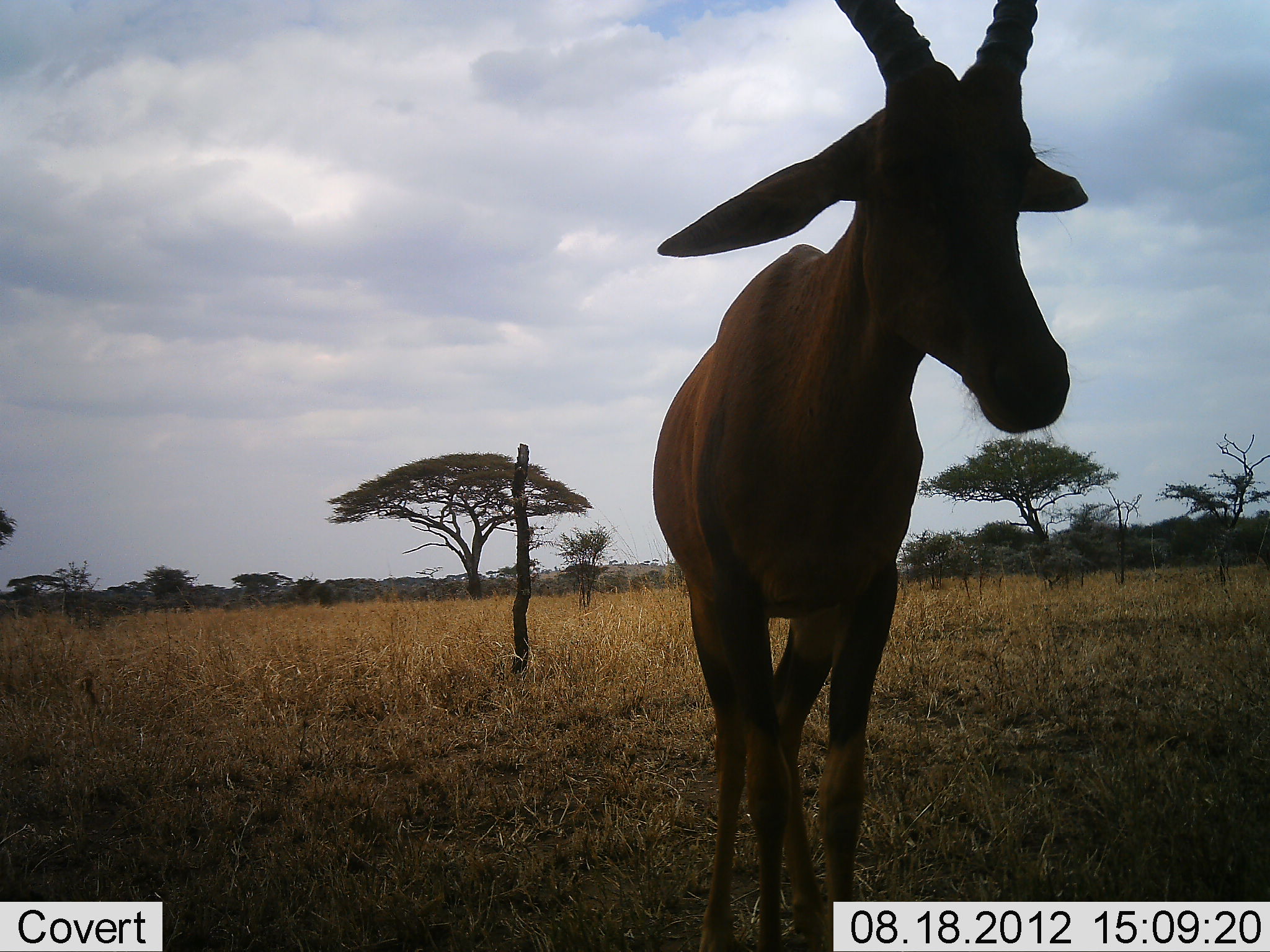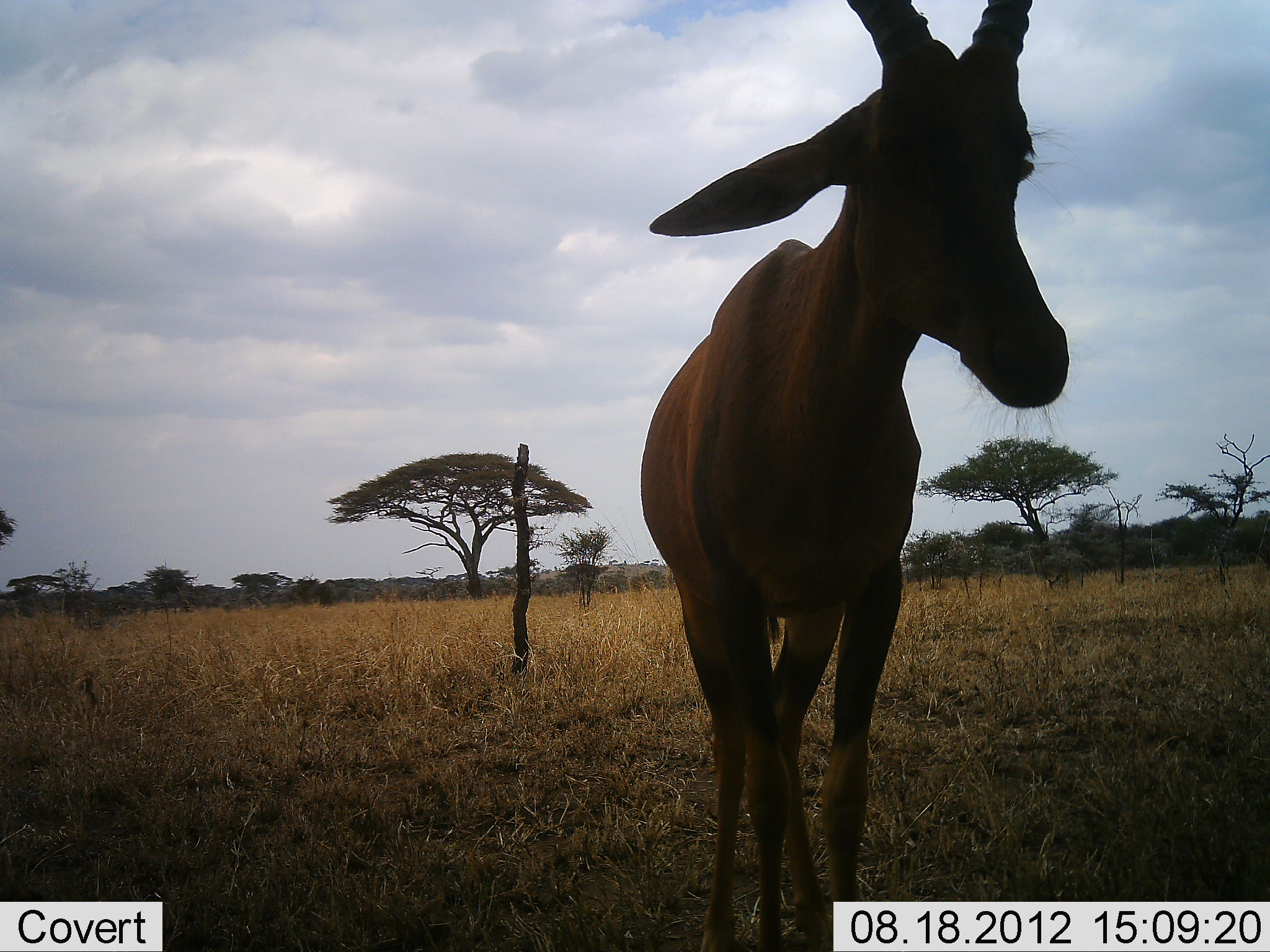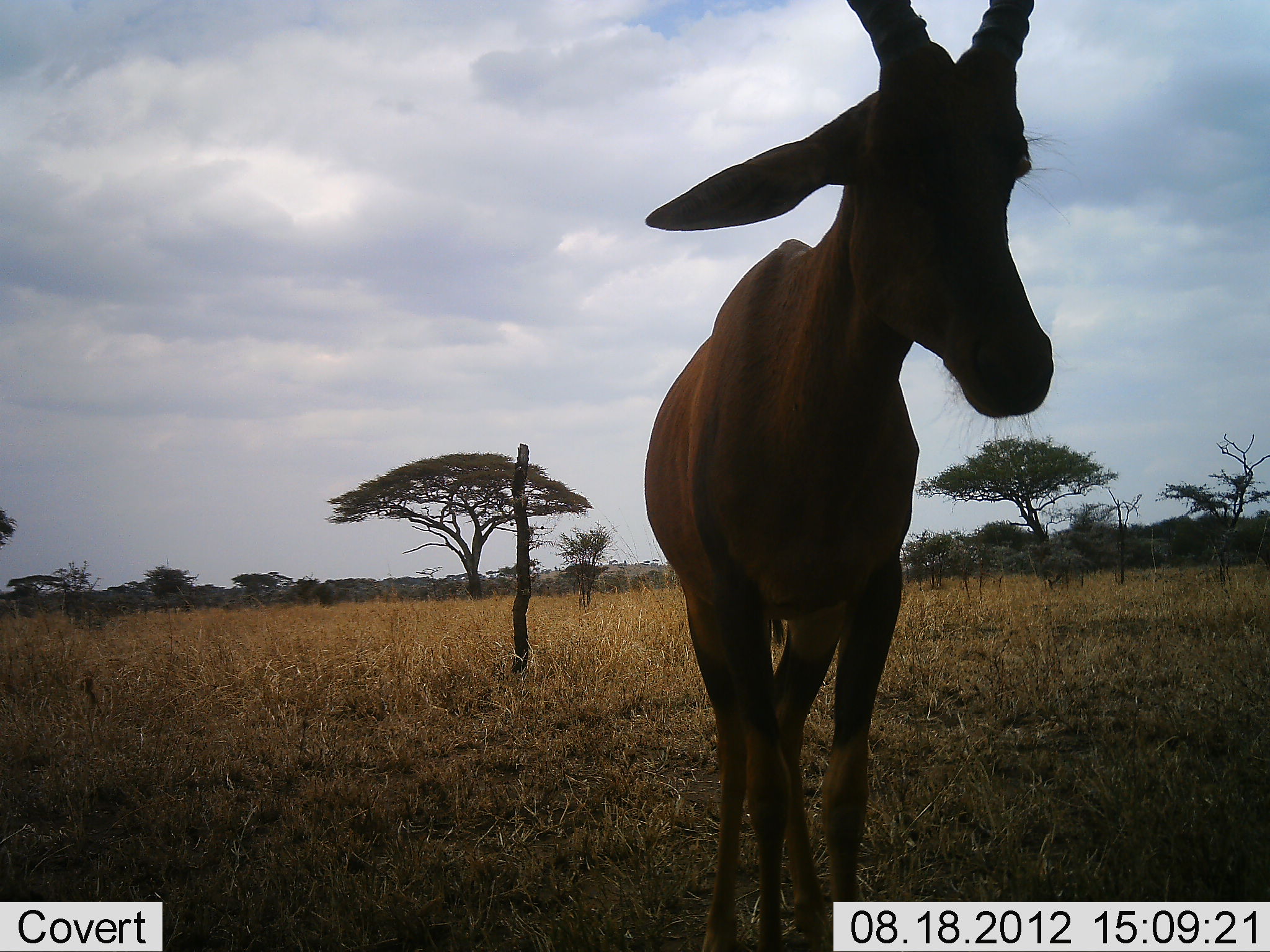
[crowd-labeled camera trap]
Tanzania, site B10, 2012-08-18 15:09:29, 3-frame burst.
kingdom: Animalia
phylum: Chordata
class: Mammalia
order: Artiodactyla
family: Bovidae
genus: Damaliscus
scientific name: Damaliscus lunatus jimela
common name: topi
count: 1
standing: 100%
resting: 0%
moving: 0%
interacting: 0%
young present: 0%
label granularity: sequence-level